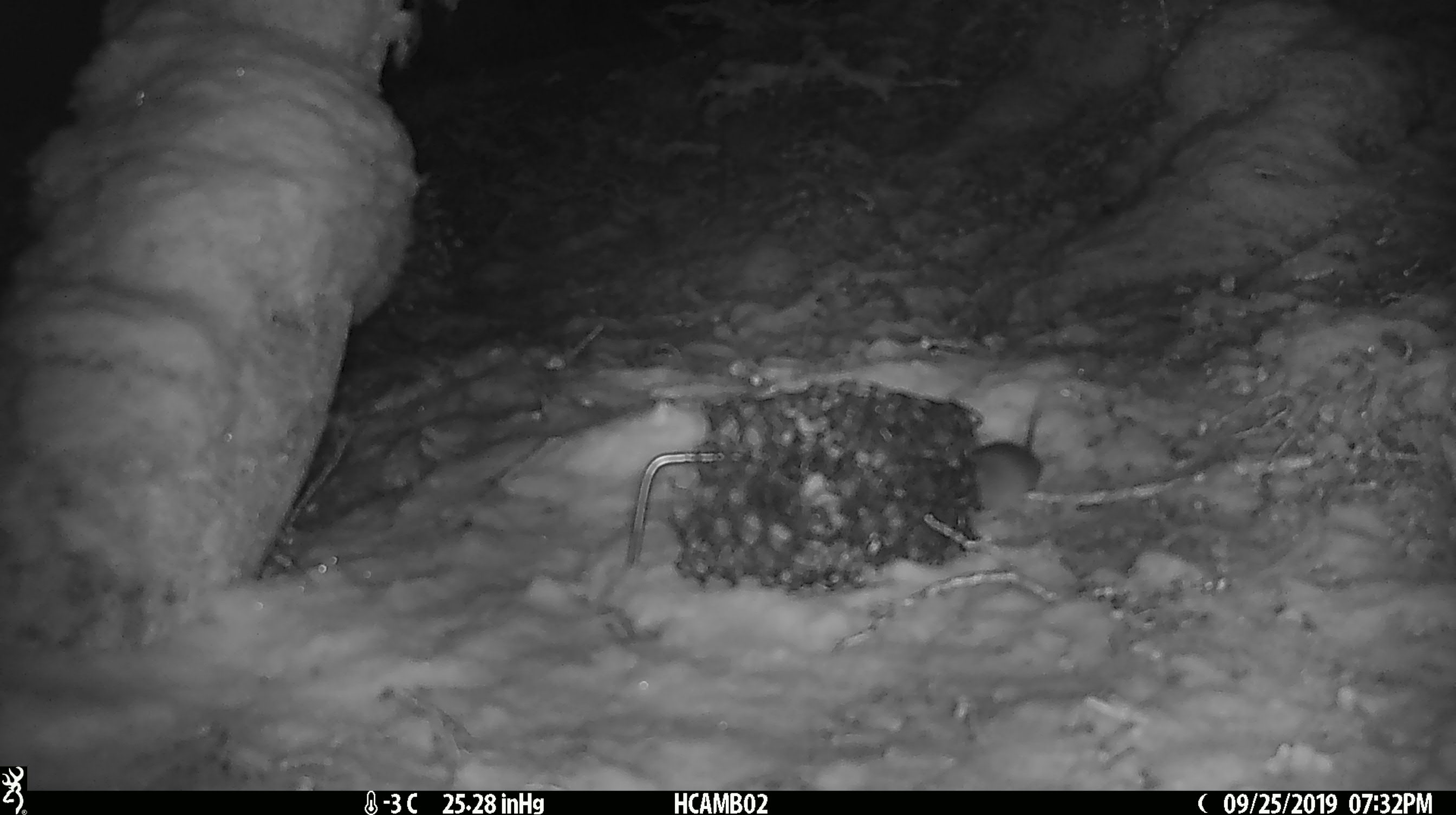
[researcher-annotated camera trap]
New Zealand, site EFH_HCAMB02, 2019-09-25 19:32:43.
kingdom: Animalia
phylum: Chordata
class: Mammalia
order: Rodentia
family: Muridae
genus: Mus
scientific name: Mus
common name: mouse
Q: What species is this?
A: Mouse (Mus).